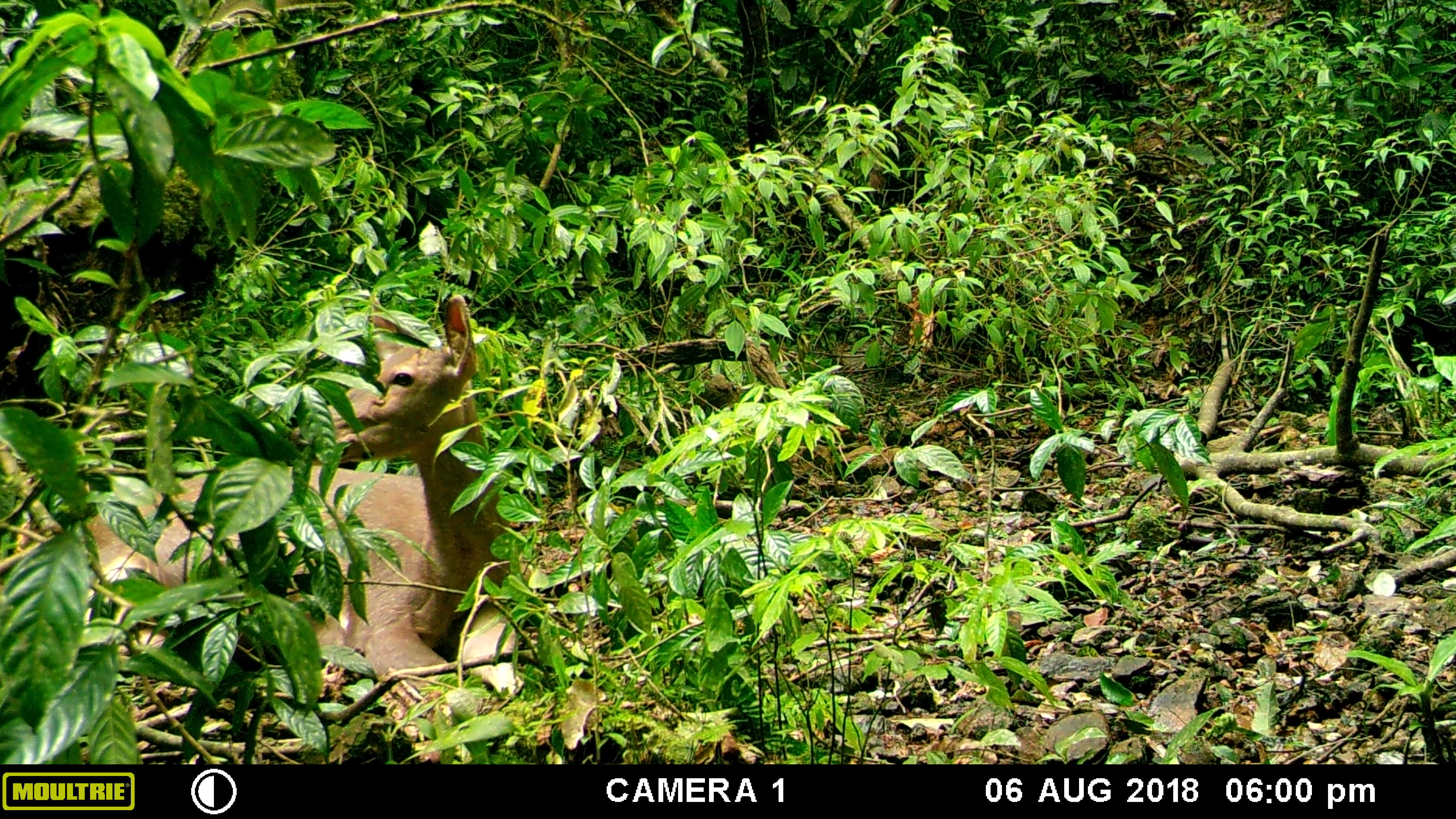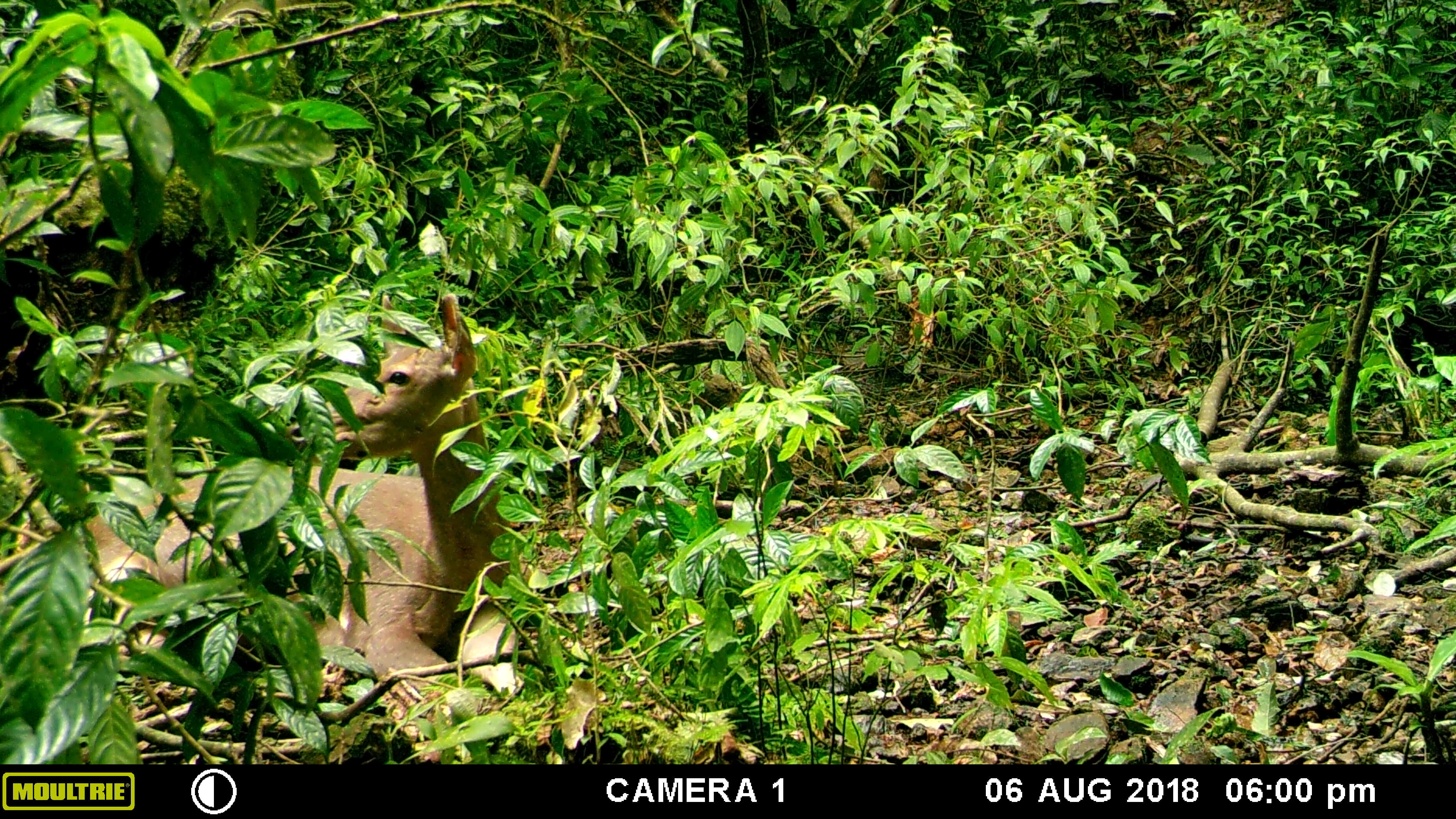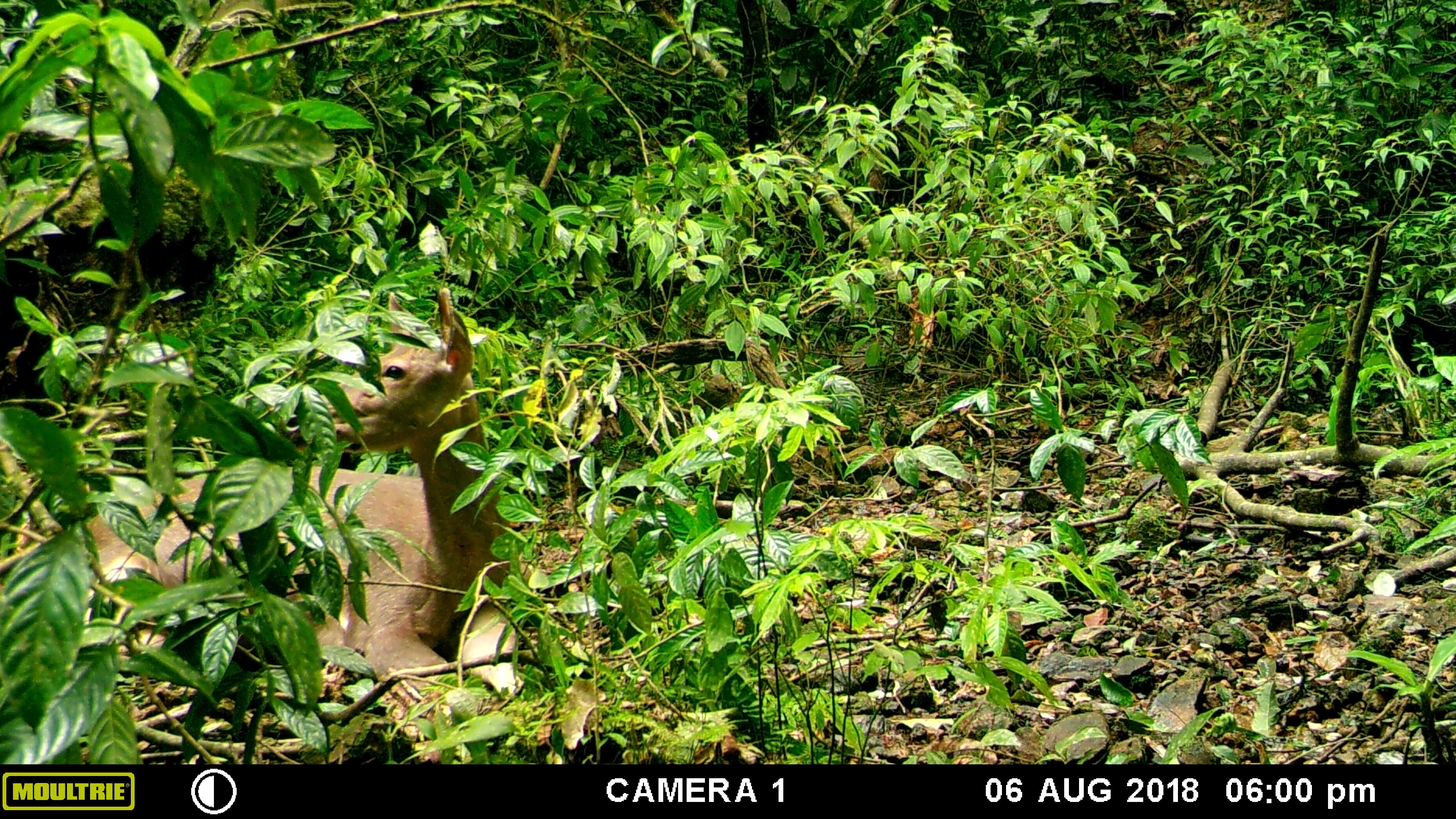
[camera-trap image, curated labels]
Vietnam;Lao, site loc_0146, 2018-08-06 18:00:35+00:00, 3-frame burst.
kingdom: Animalia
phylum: Chordata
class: Mammalia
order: Artiodactyla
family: Cervidae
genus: Rusa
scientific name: Rusa unicolor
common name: sambar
Sambar (Rusa unicolor). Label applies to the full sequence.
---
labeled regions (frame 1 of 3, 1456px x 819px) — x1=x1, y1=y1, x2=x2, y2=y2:
sambar: x1=15, y1=292, x2=527, y2=706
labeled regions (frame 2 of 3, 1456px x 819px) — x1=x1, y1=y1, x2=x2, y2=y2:
sambar: x1=14, y1=290, x2=522, y2=699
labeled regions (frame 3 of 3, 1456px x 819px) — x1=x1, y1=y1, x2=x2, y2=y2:
sambar: x1=15, y1=284, x2=525, y2=715